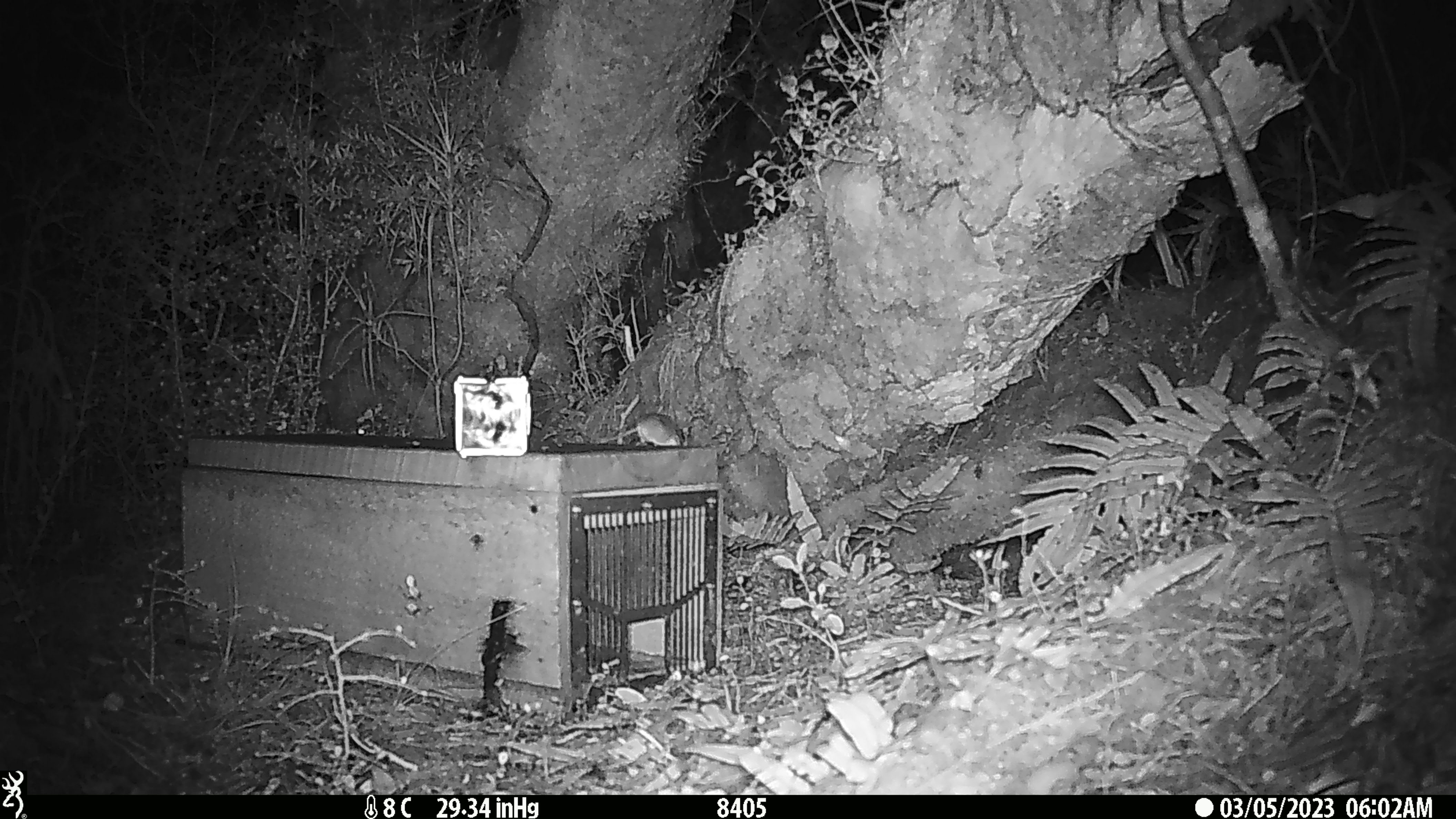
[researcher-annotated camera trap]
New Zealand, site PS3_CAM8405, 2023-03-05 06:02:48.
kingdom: Animalia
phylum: Chordata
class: Mammalia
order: Rodentia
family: Muridae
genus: Mus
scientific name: Mus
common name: mouse